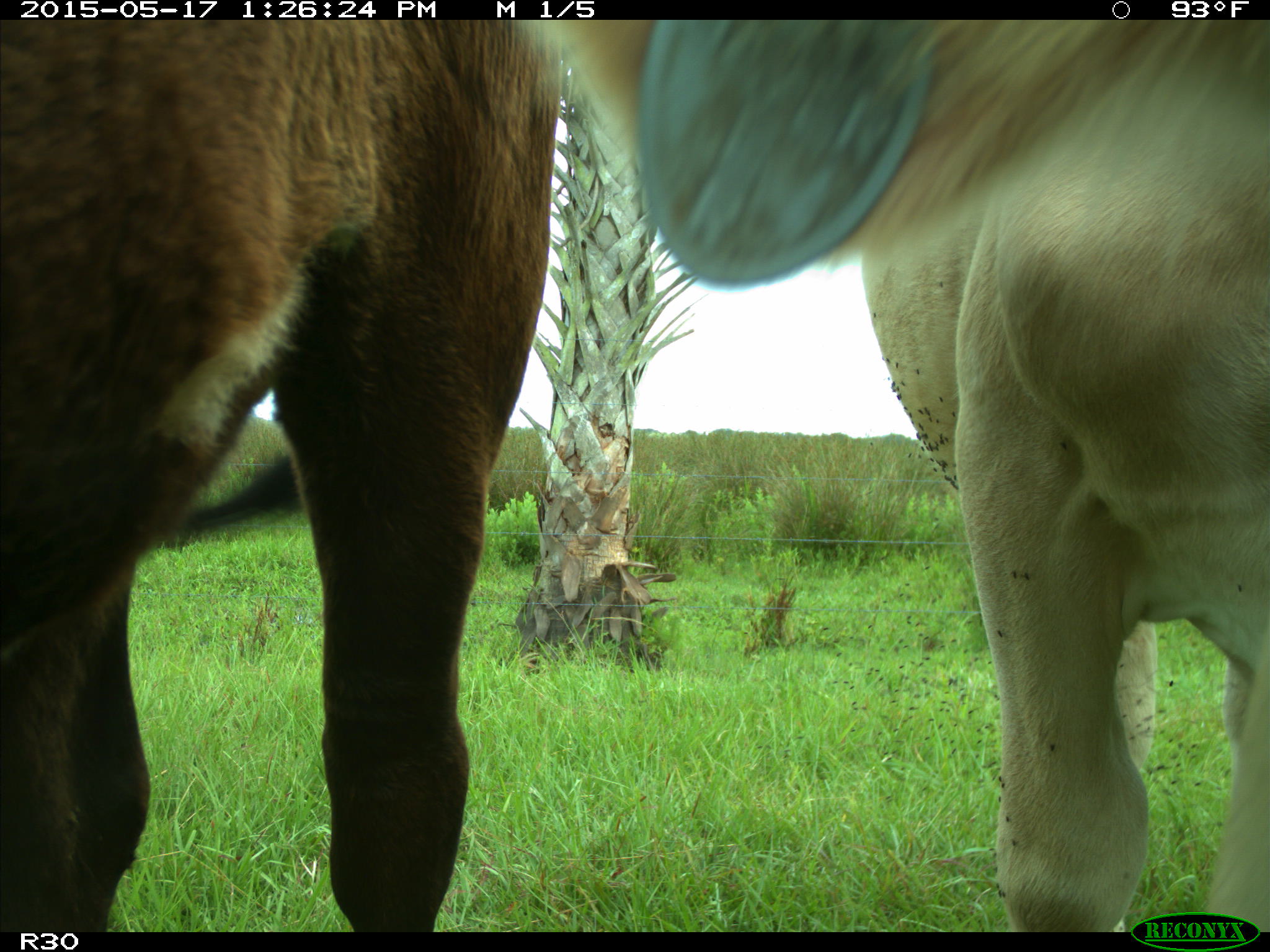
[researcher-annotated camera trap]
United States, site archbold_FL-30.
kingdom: Animalia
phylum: Chordata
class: Mammalia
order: Artiodactyla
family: Bovidae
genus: Bos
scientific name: Bos taurus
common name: domestic cow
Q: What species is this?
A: Bos taurus (domestic cow).